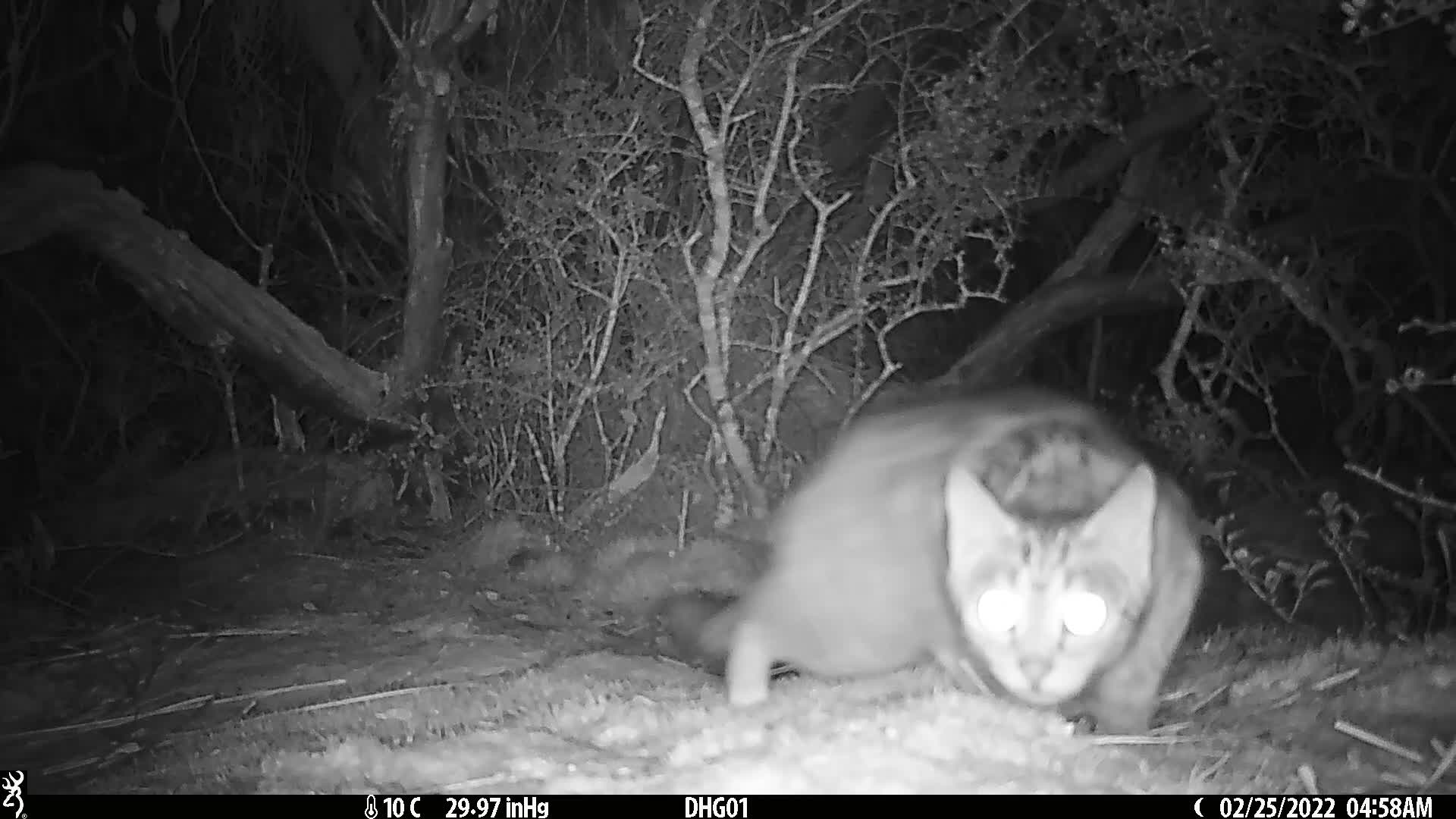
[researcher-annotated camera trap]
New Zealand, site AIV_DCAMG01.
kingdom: Animalia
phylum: Chordata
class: Mammalia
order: Carnivora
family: Felidae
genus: Felis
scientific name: Felis catus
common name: domestic cat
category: cat